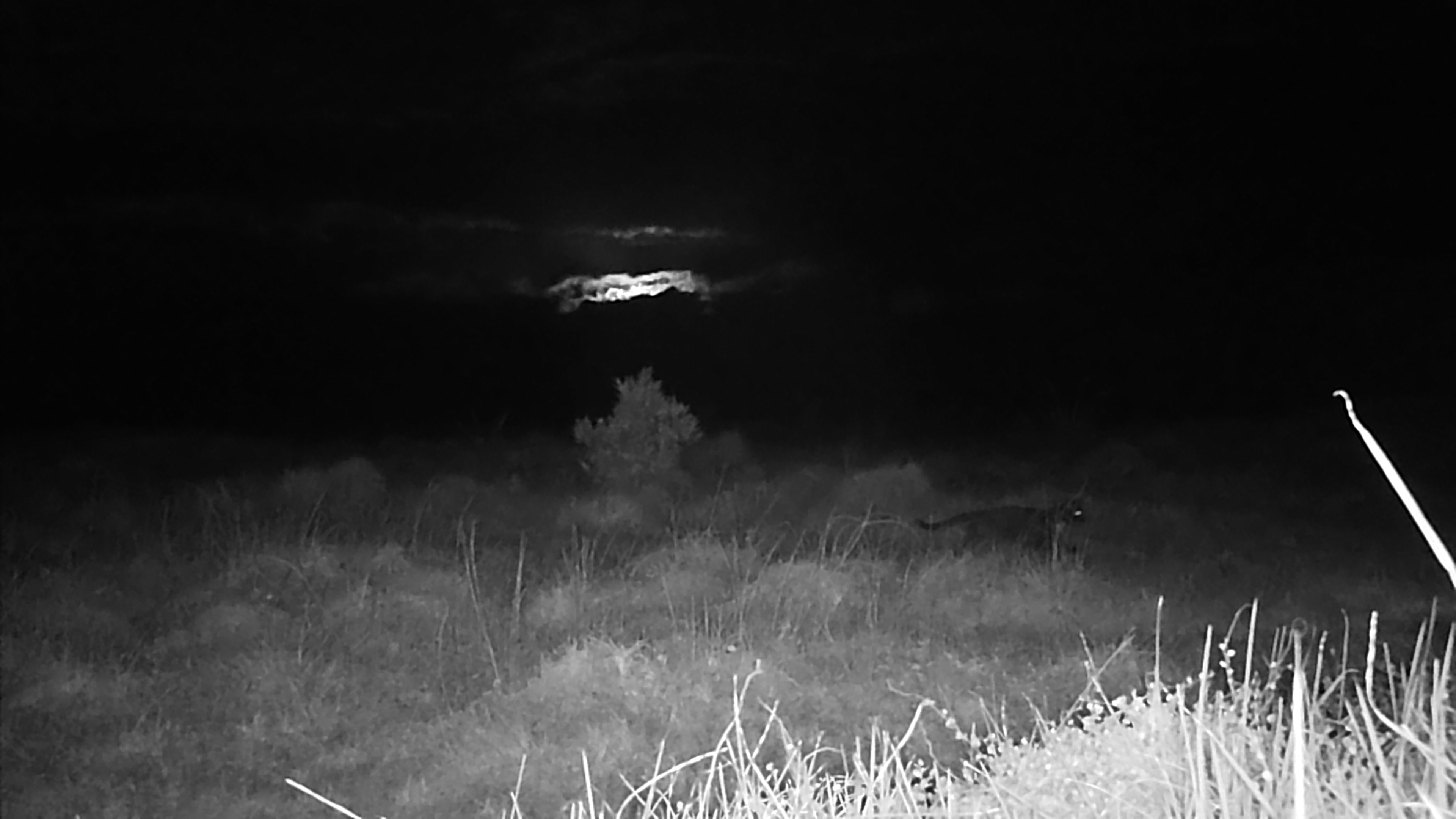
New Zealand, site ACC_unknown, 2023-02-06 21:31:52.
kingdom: Animalia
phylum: Chordata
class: Mammalia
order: Carnivora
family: Felidae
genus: Felis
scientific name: Felis catus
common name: domestic cat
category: cat